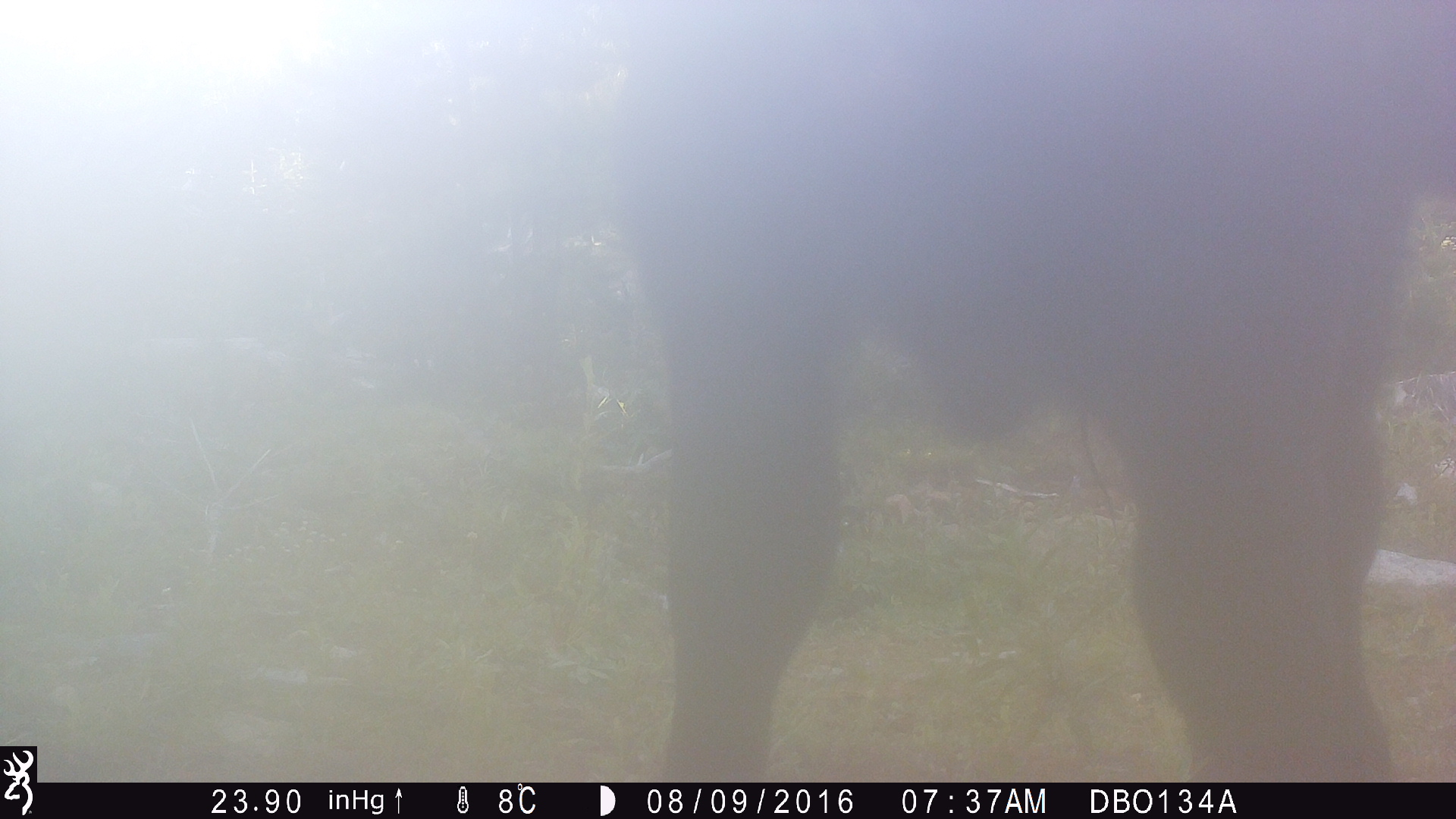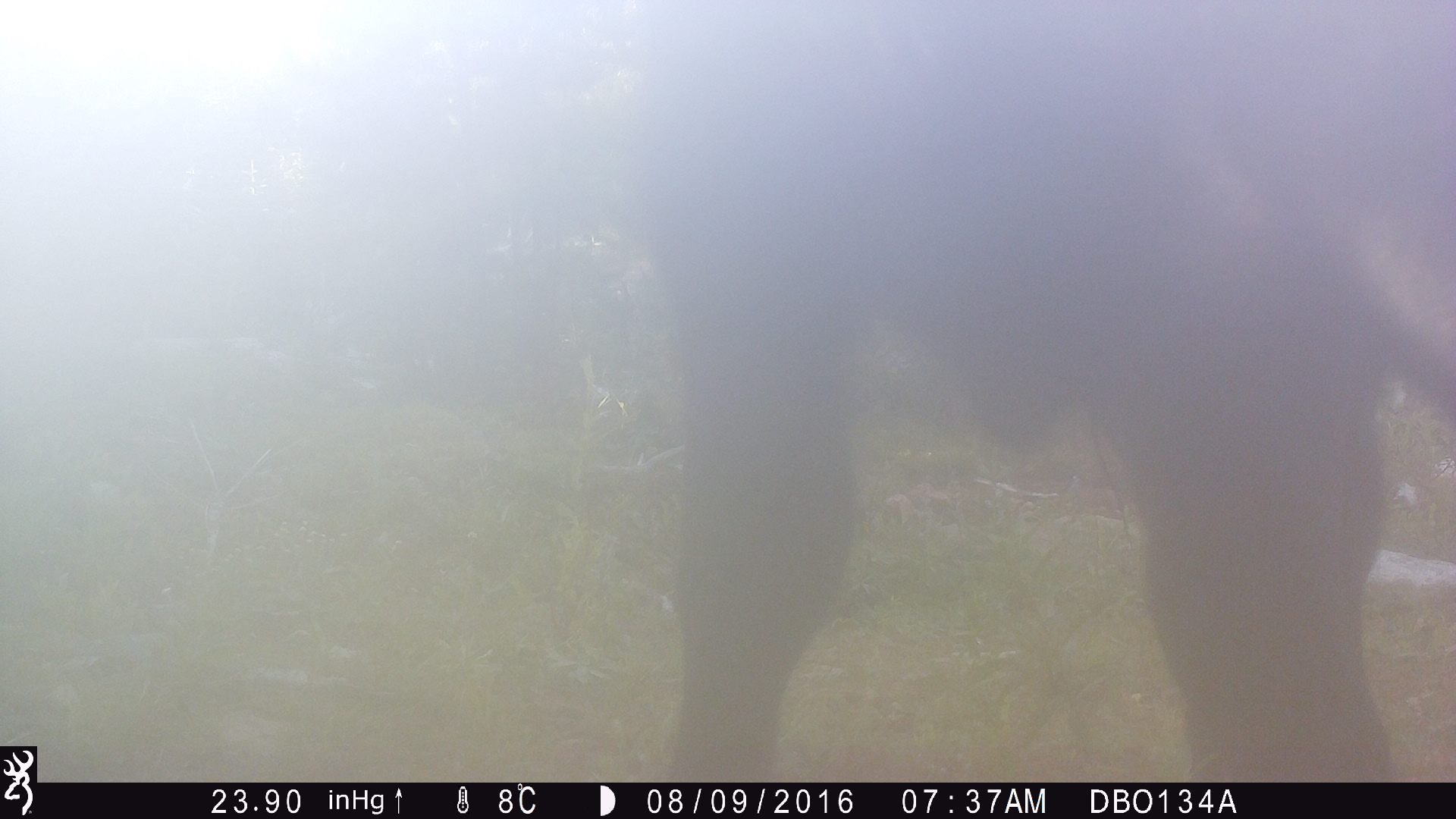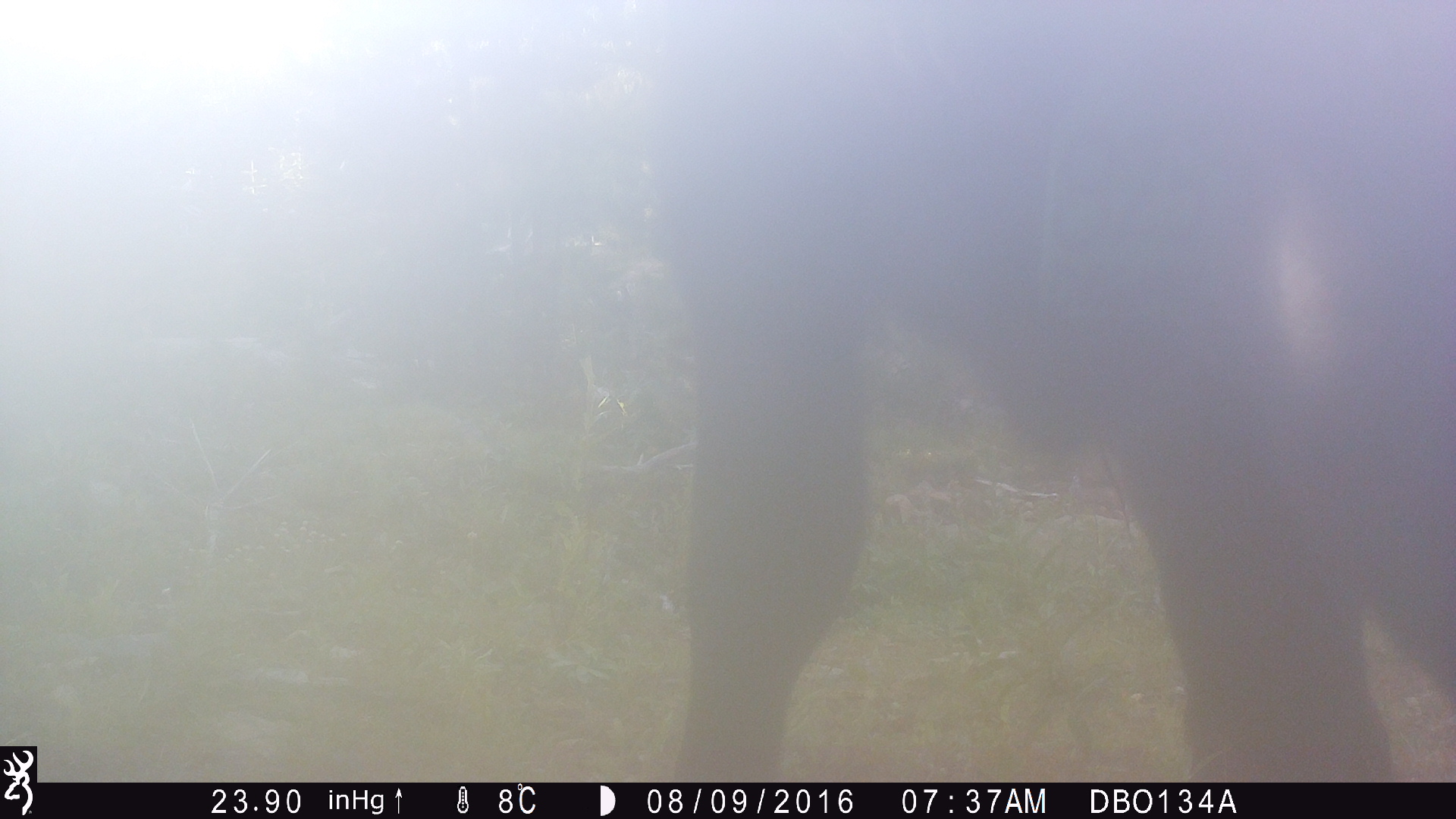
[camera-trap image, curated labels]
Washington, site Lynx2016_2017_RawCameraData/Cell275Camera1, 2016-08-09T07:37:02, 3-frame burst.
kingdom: Animalia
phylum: Chordata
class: Mammalia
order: Artiodactyla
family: Bovidae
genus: Bos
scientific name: Bos taurus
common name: domestic cattle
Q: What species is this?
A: Domestic cattle (Bos taurus).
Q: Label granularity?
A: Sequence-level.